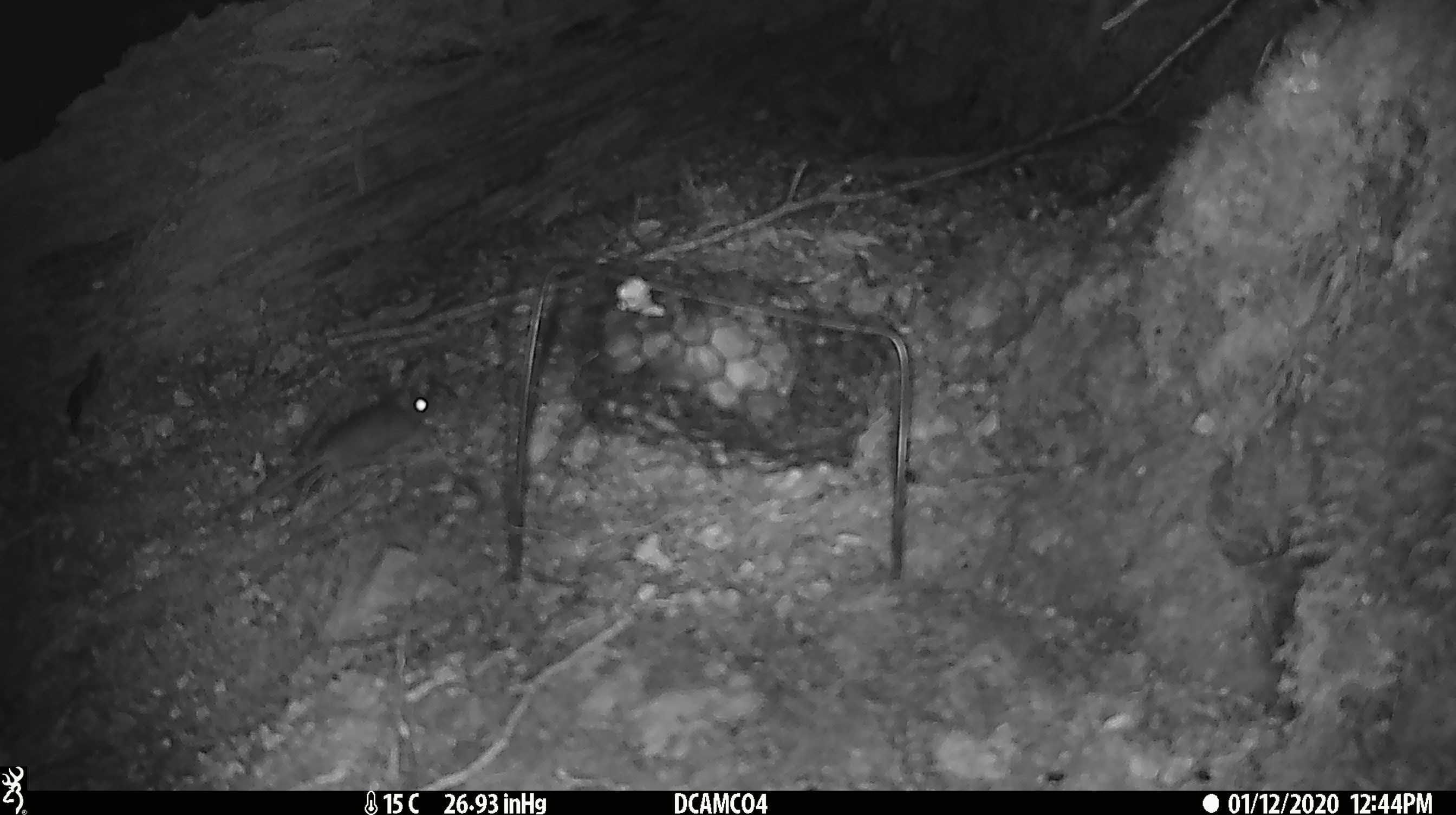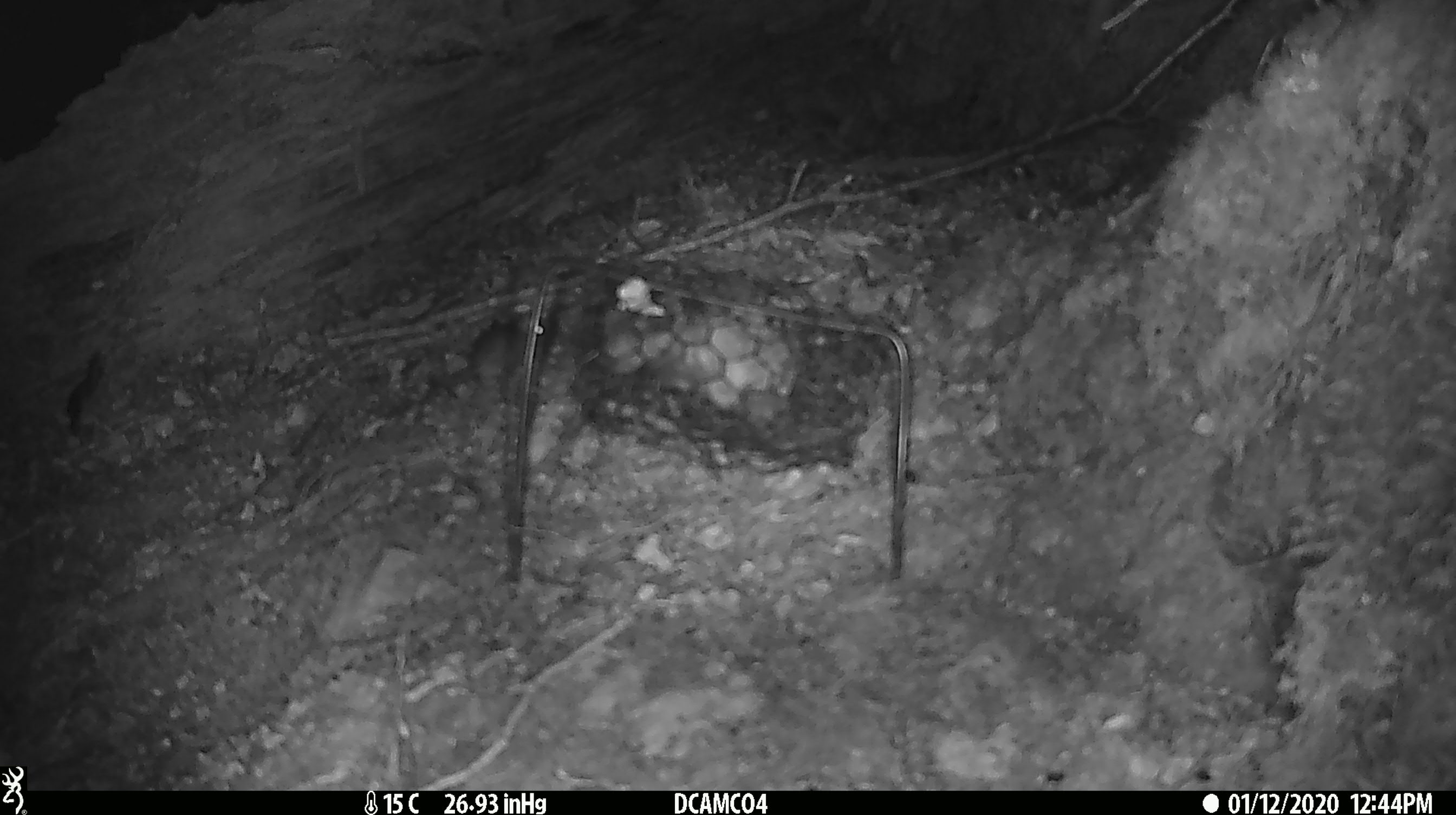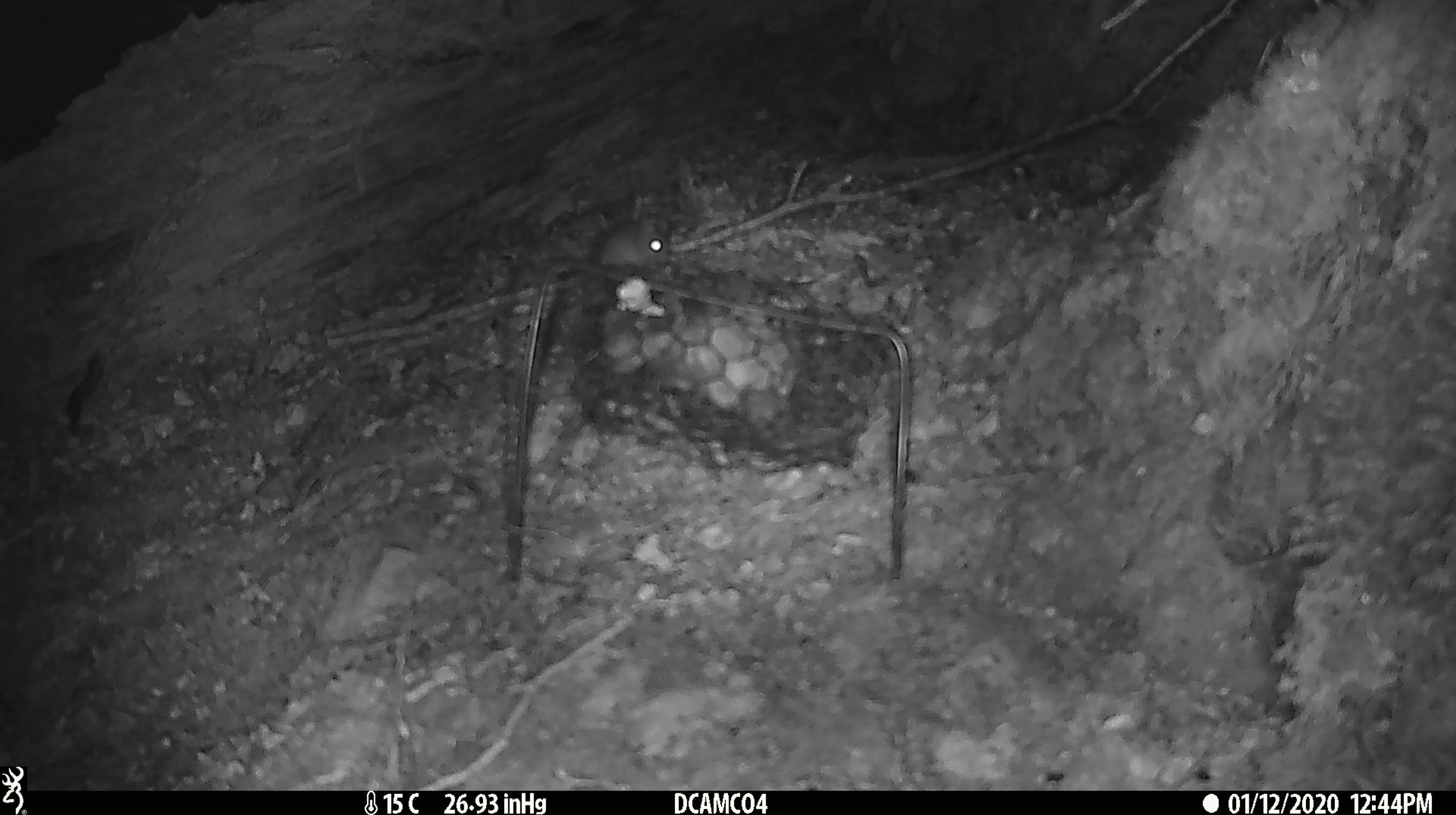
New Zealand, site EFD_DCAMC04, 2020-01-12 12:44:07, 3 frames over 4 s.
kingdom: Animalia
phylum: Chordata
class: Mammalia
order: Rodentia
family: Muridae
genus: Mus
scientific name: Mus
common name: mouse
Mouse (Mus).